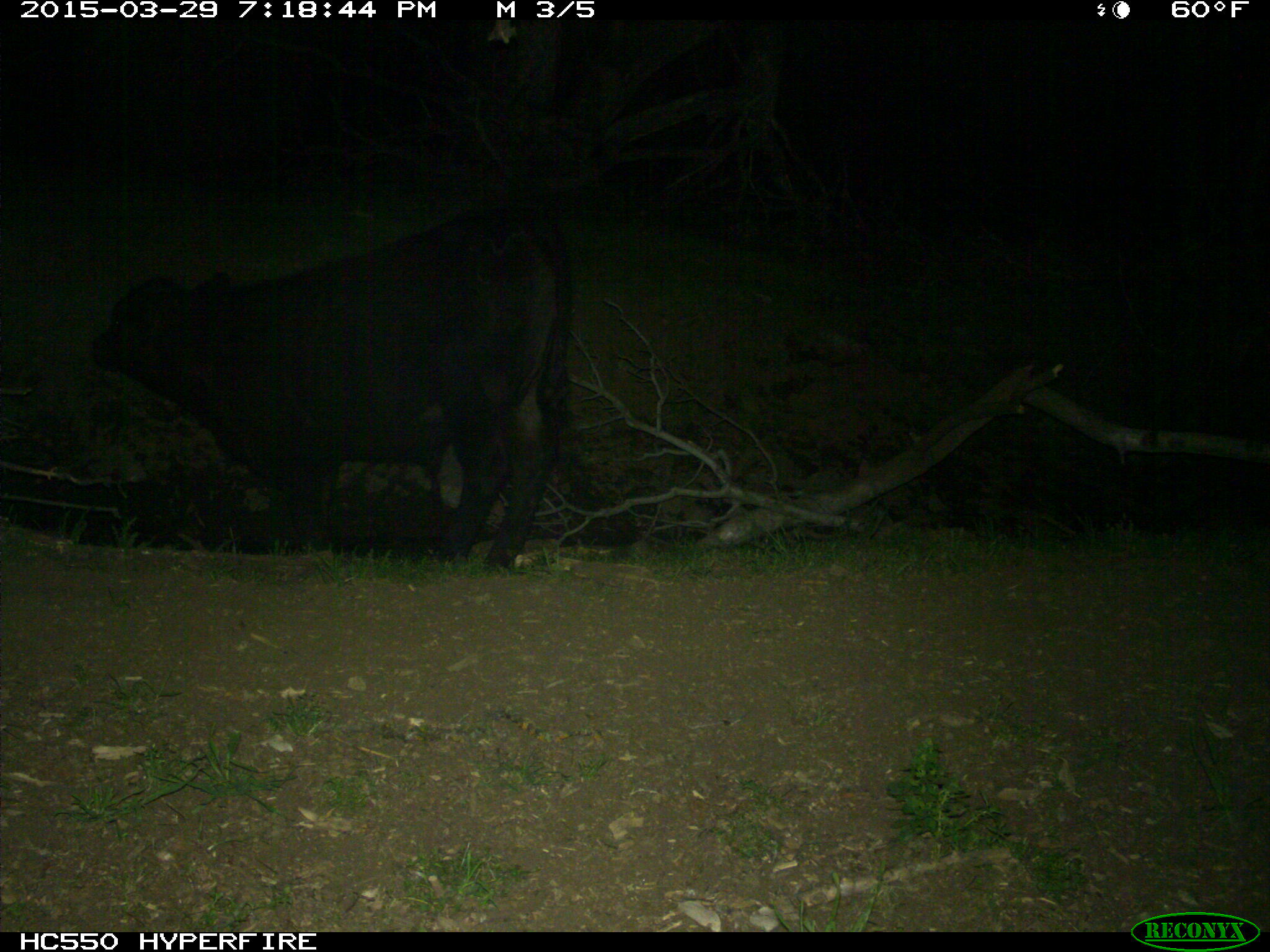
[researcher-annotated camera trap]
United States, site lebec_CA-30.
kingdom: Animalia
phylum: Chordata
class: Mammalia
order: Artiodactyla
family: Bovidae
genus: Bos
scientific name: Bos taurus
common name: domestic cow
Bos taurus (domestic cow).